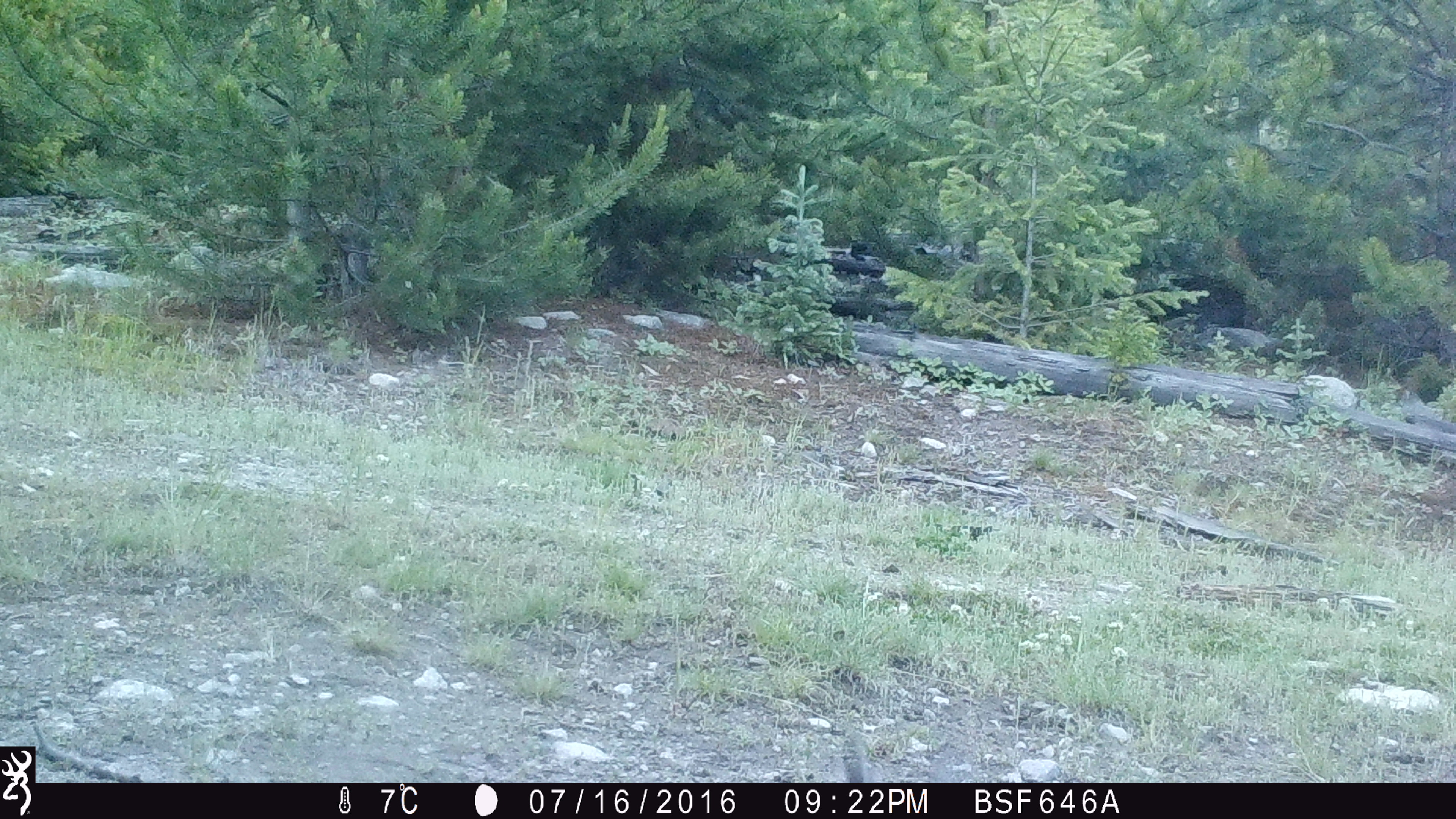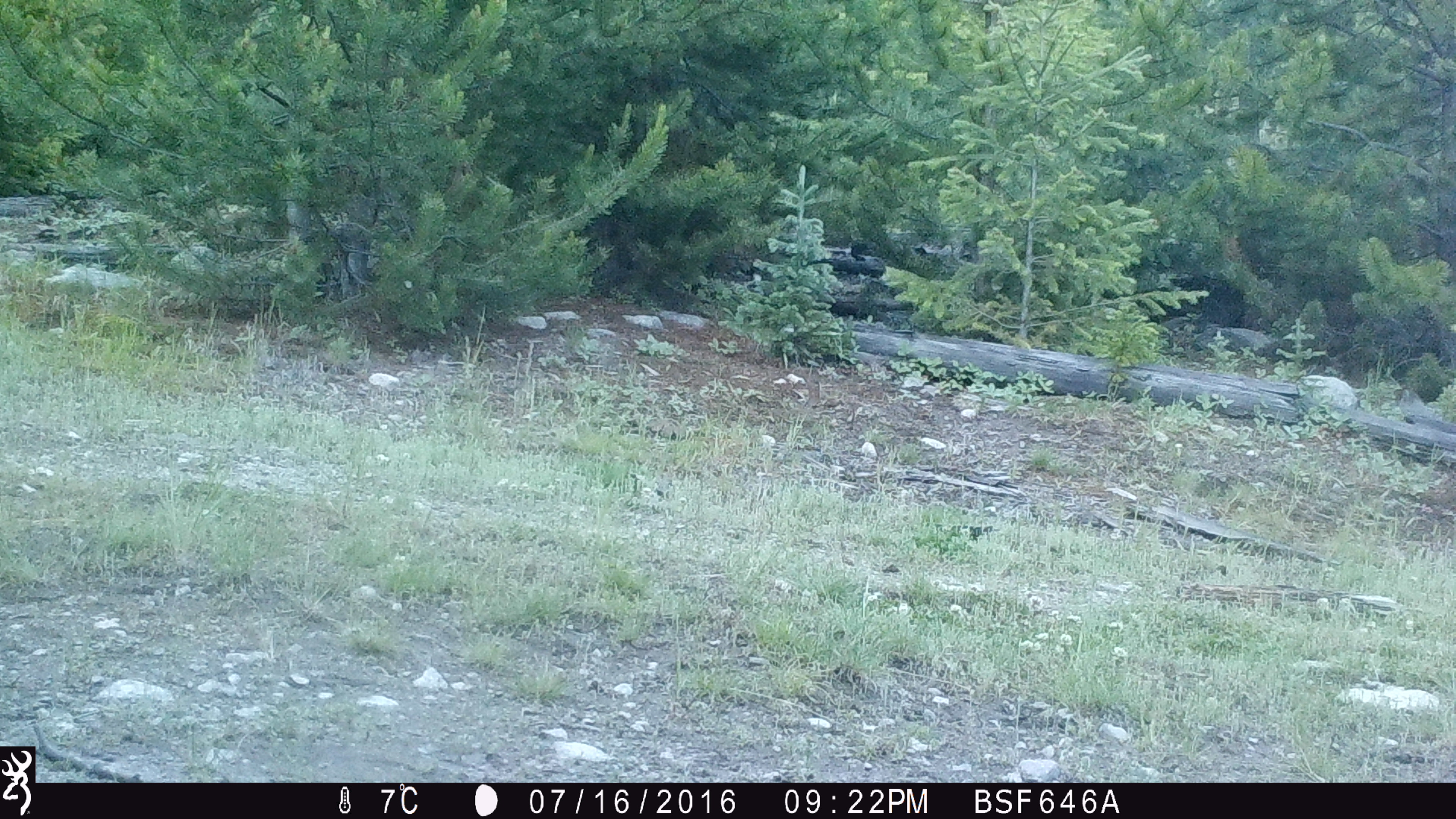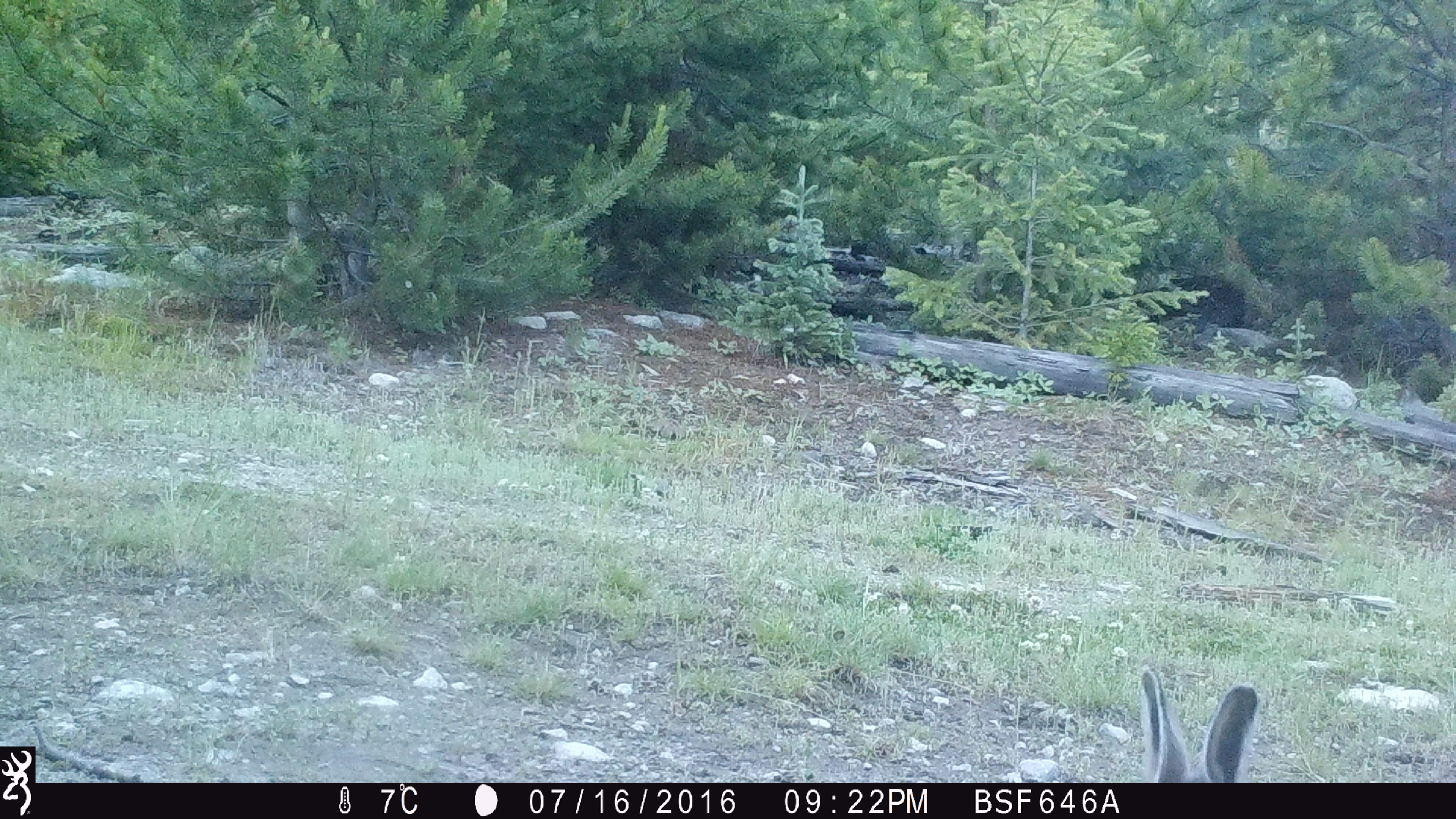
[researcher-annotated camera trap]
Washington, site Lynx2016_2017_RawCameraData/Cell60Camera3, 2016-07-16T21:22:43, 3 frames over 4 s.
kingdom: Animalia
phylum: Chordata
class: Mammalia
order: Lagomorpha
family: Leporidae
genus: Lepus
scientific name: Lepus americanus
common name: snowshoe hare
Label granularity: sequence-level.